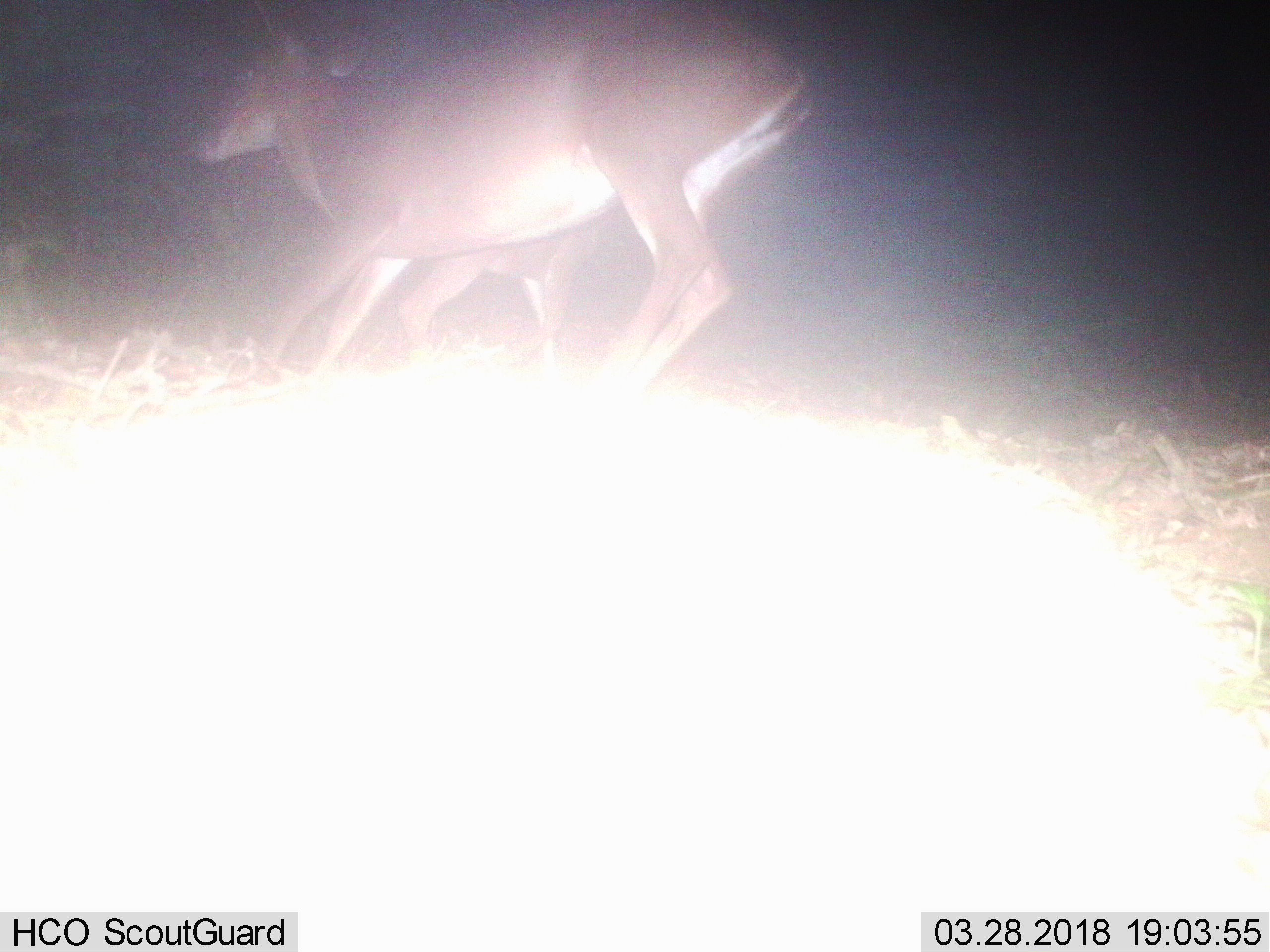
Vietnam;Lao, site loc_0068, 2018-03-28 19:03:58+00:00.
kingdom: Animalia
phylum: Chordata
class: Mammalia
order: Artiodactyla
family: Cervidae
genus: Muntiacus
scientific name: Muntiacus vuquangensis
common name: large-antlered muntjac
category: large antlered muntjac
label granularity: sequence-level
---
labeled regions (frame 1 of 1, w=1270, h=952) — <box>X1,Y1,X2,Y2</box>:
large antlered muntjac: <box>187,2,815,406</box>; <box>396,213,608,369</box>